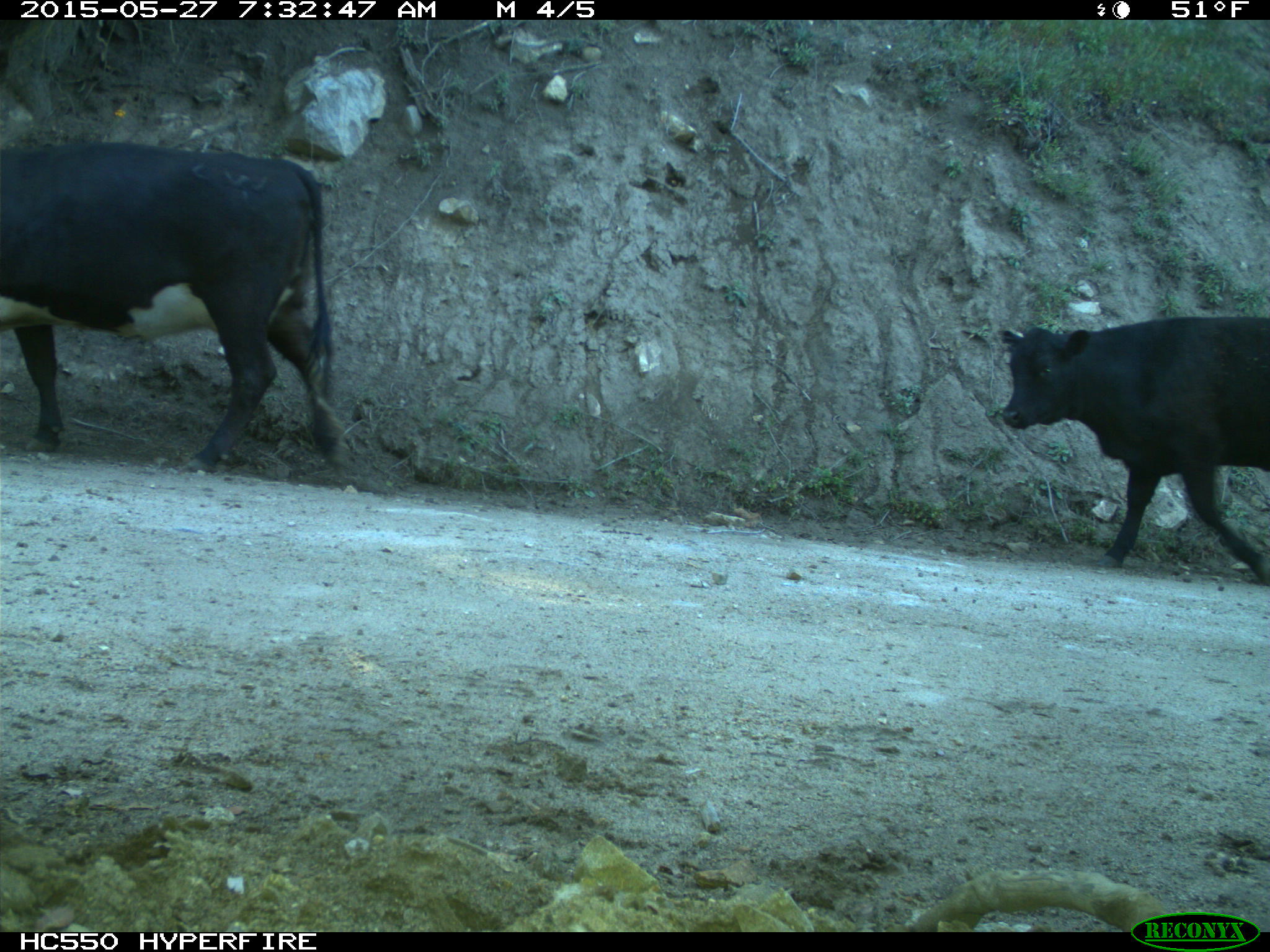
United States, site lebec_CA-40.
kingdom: Animalia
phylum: Chordata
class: Mammalia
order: Artiodactyla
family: Bovidae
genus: Bos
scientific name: Bos taurus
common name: domestic cow